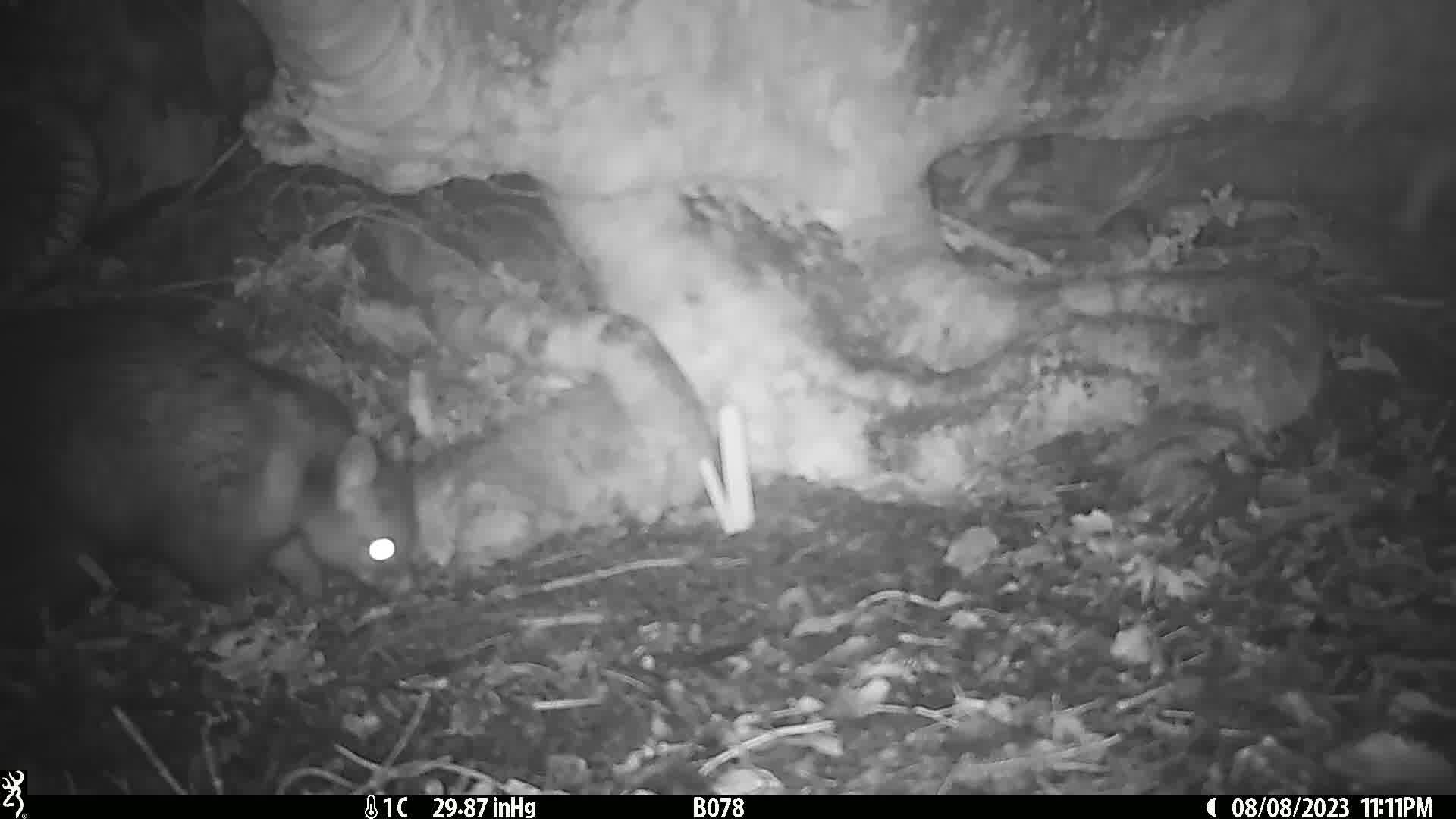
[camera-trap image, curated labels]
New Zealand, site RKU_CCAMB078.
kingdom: Animalia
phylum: Chordata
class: Mammalia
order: Diprotodontia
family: Phalangeridae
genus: Trichosurus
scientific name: Trichosurus vulpecula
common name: common brushtail possum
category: possum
Possum (common brushtail possum) (Trichosurus vulpecula).